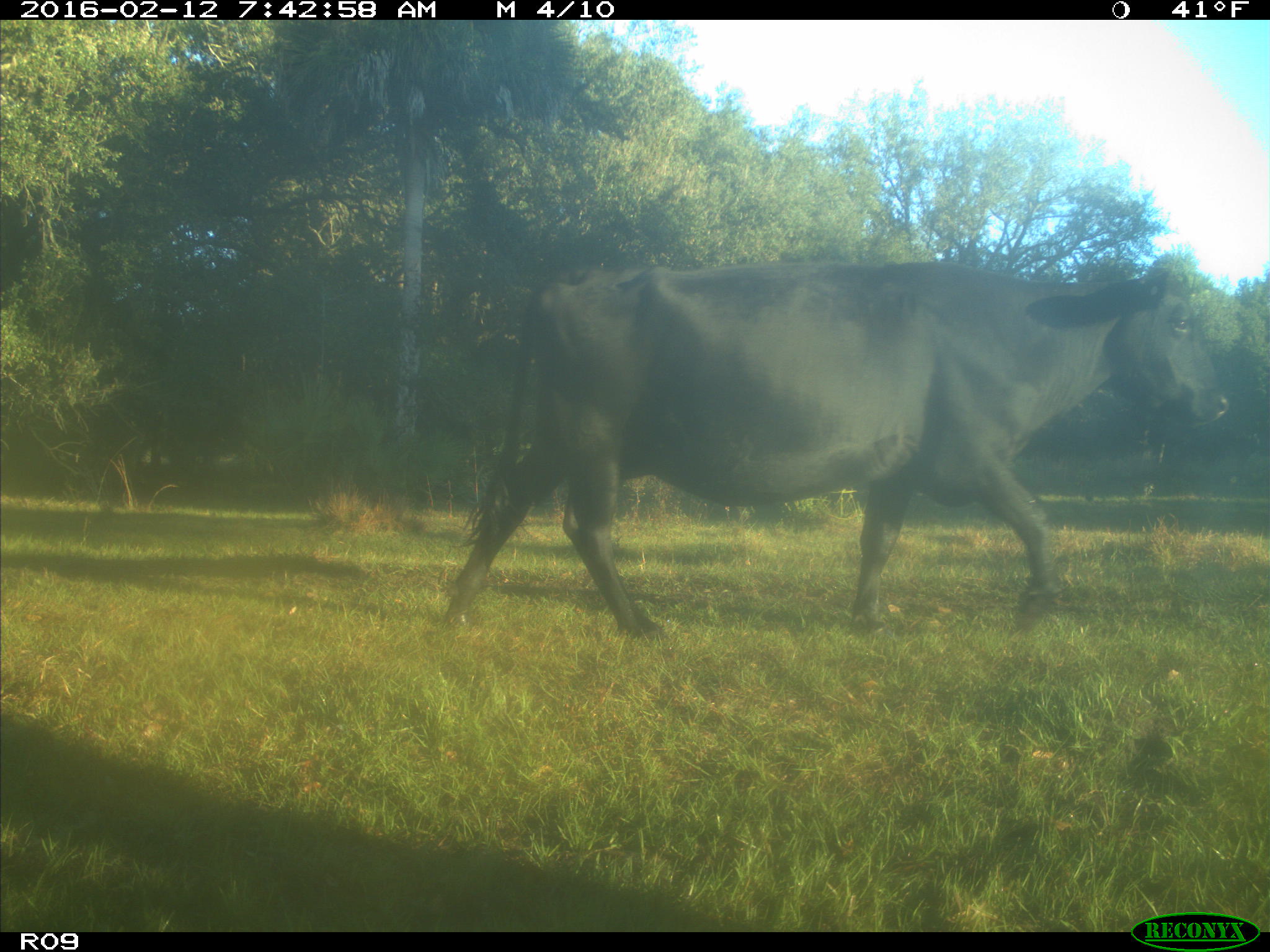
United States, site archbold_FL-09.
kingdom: Animalia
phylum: Chordata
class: Mammalia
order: Artiodactyla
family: Bovidae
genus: Bos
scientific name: Bos taurus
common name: domestic cow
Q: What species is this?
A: Bos taurus (domestic cow).